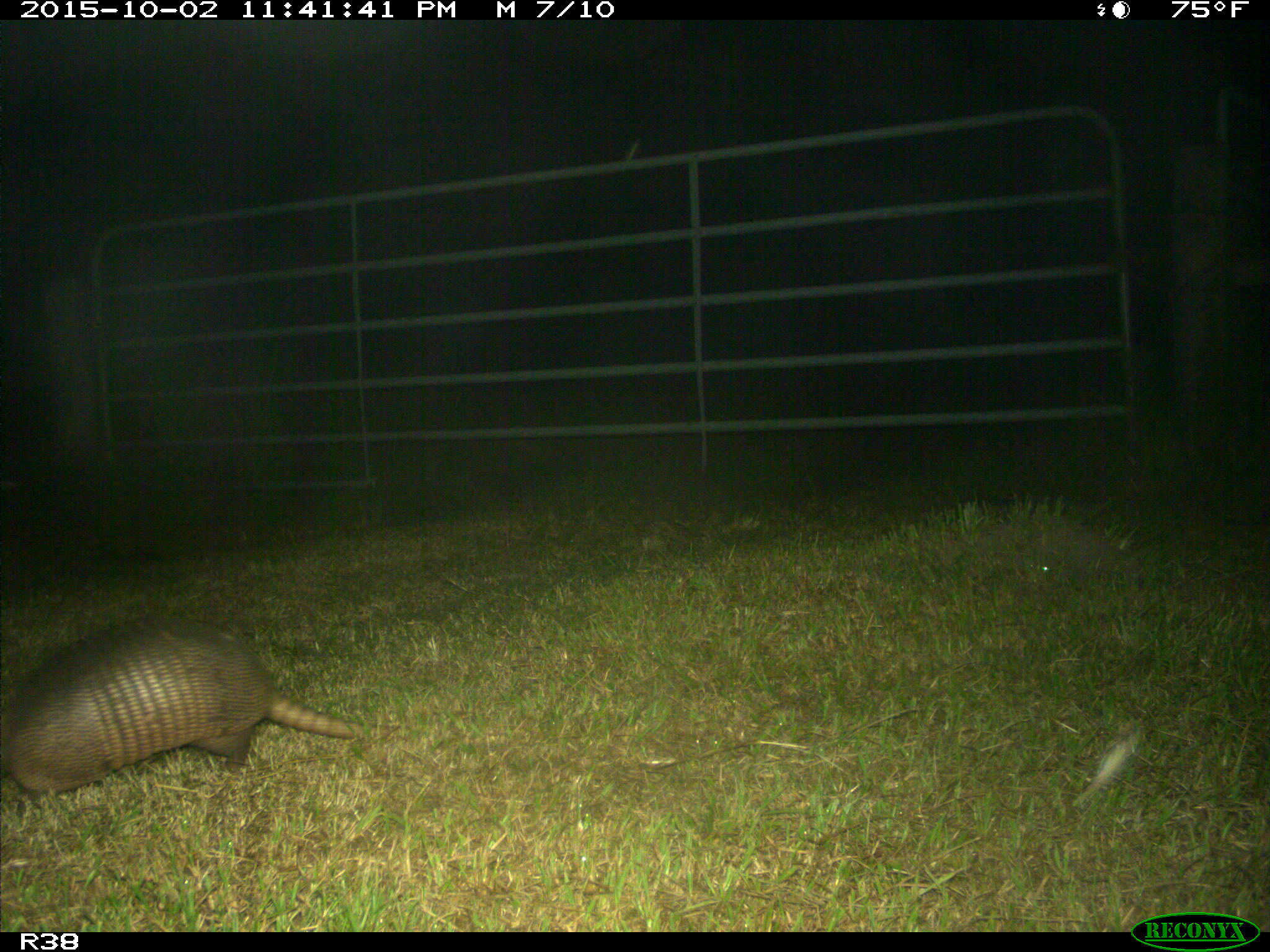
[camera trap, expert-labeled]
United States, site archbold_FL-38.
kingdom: Animalia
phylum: Chordata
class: Mammalia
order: Cingulata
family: Dasypodidae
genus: Dasypus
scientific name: Dasypus novemcinctus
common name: nine-banded armadillo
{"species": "Dasypus novemcinctus (nine-banded armadillo)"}